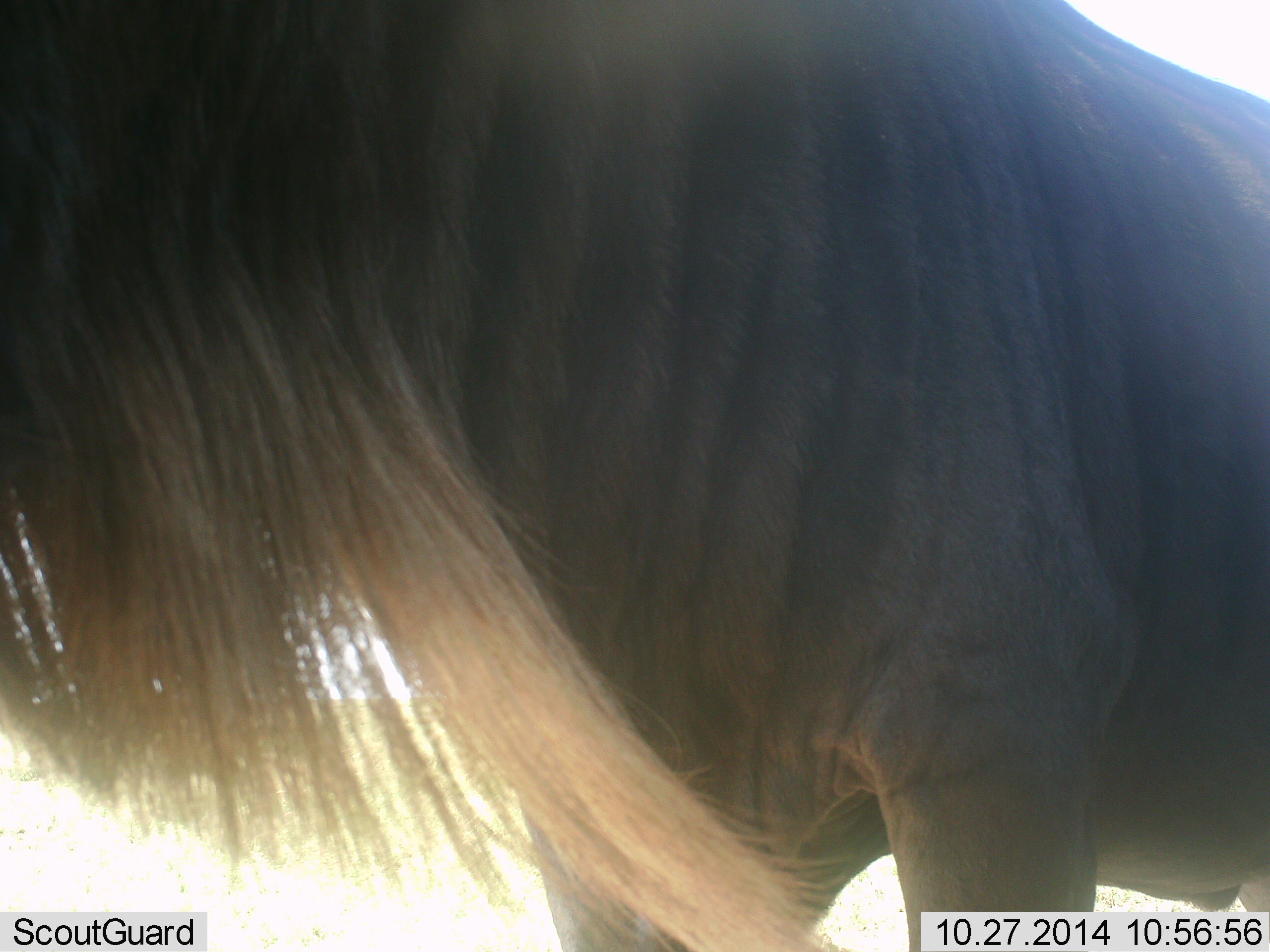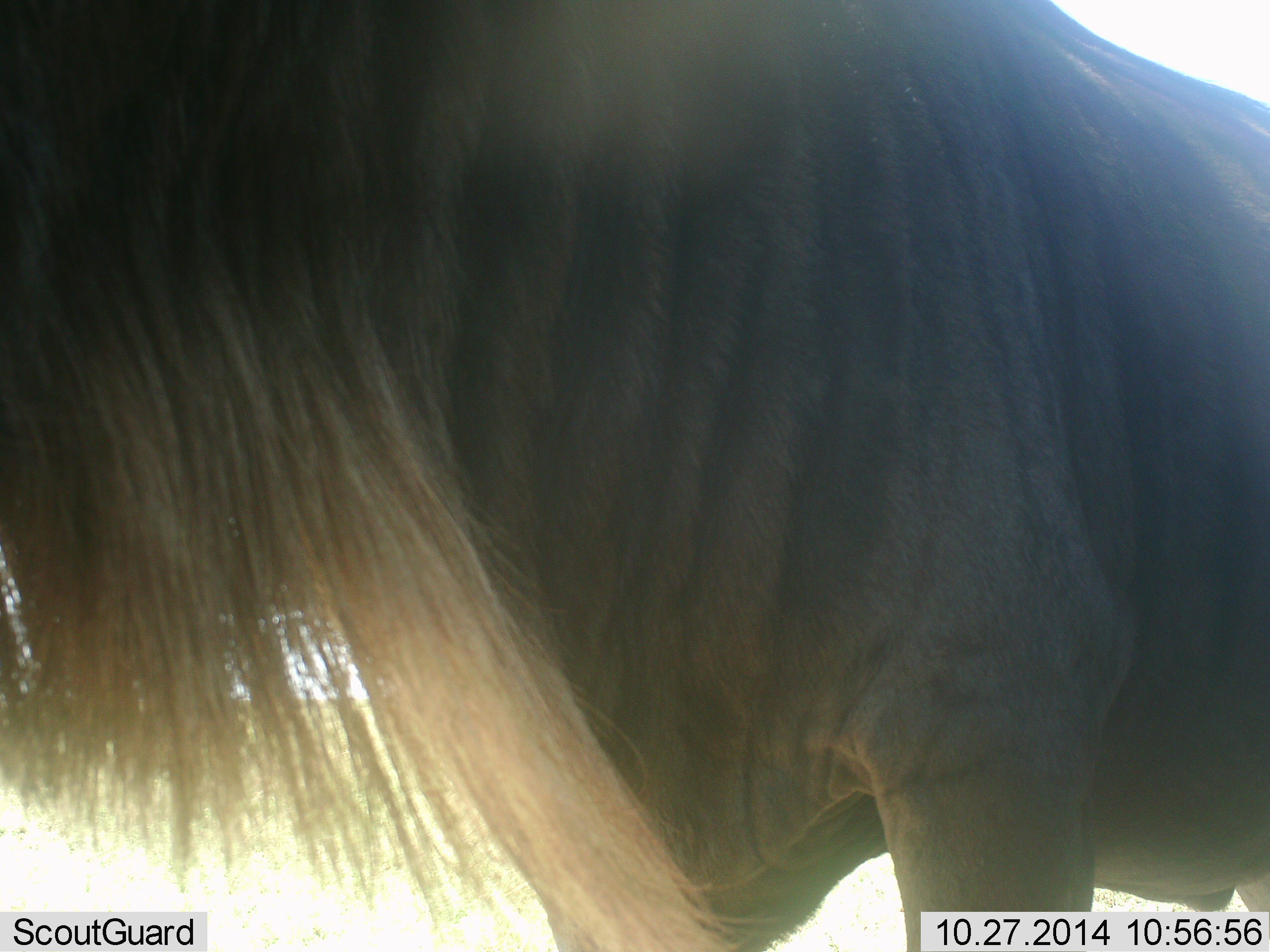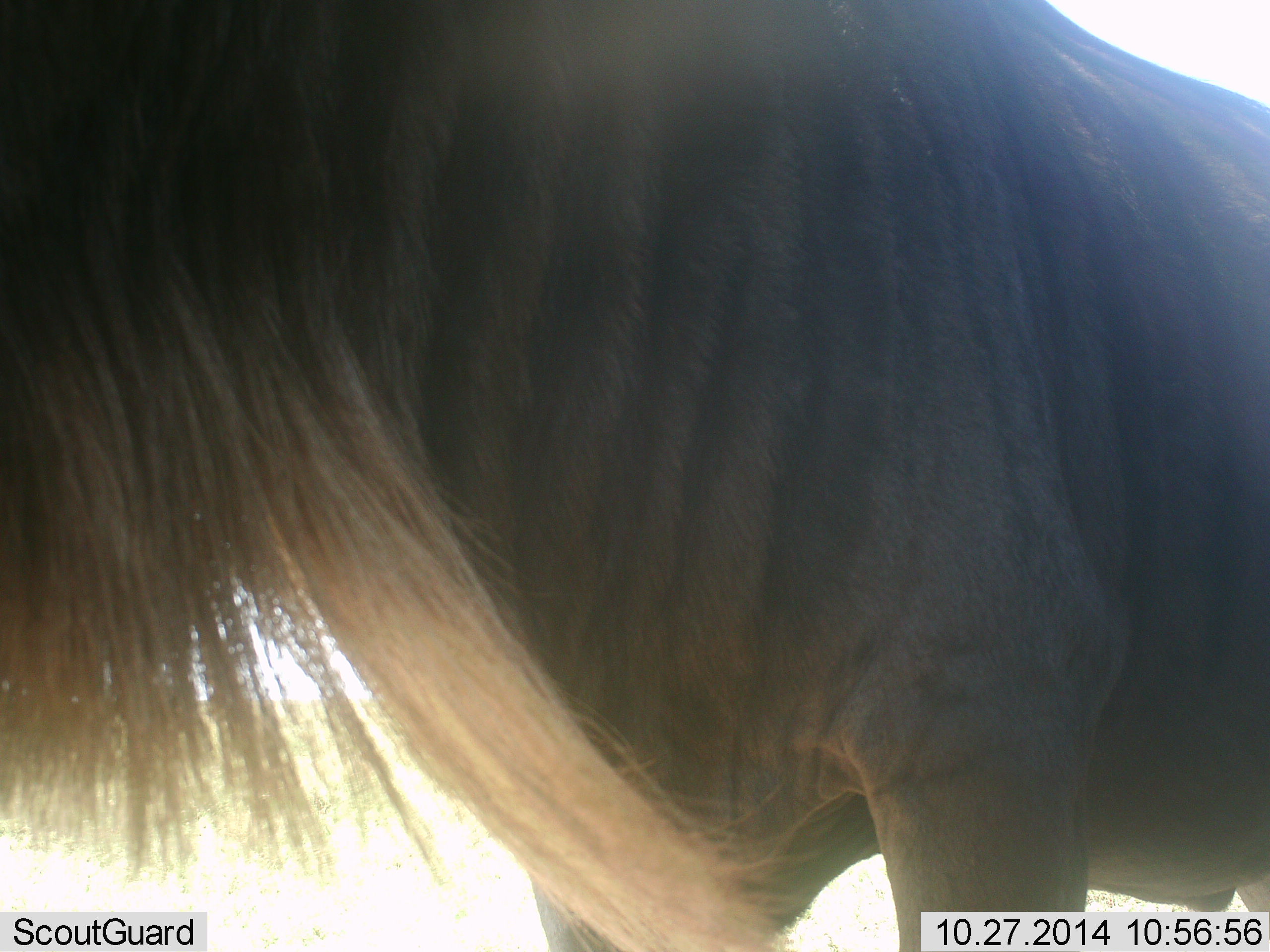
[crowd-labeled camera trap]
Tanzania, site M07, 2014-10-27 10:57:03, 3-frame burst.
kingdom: Animalia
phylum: Chordata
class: Mammalia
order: Artiodactyla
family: Bovidae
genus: Connochaetes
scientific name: Connochaetes taurinus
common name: blue wildebeest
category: wildebeest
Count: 1.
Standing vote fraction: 90%.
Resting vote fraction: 0%.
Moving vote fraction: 10%.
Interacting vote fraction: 0%.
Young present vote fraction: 0%.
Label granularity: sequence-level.